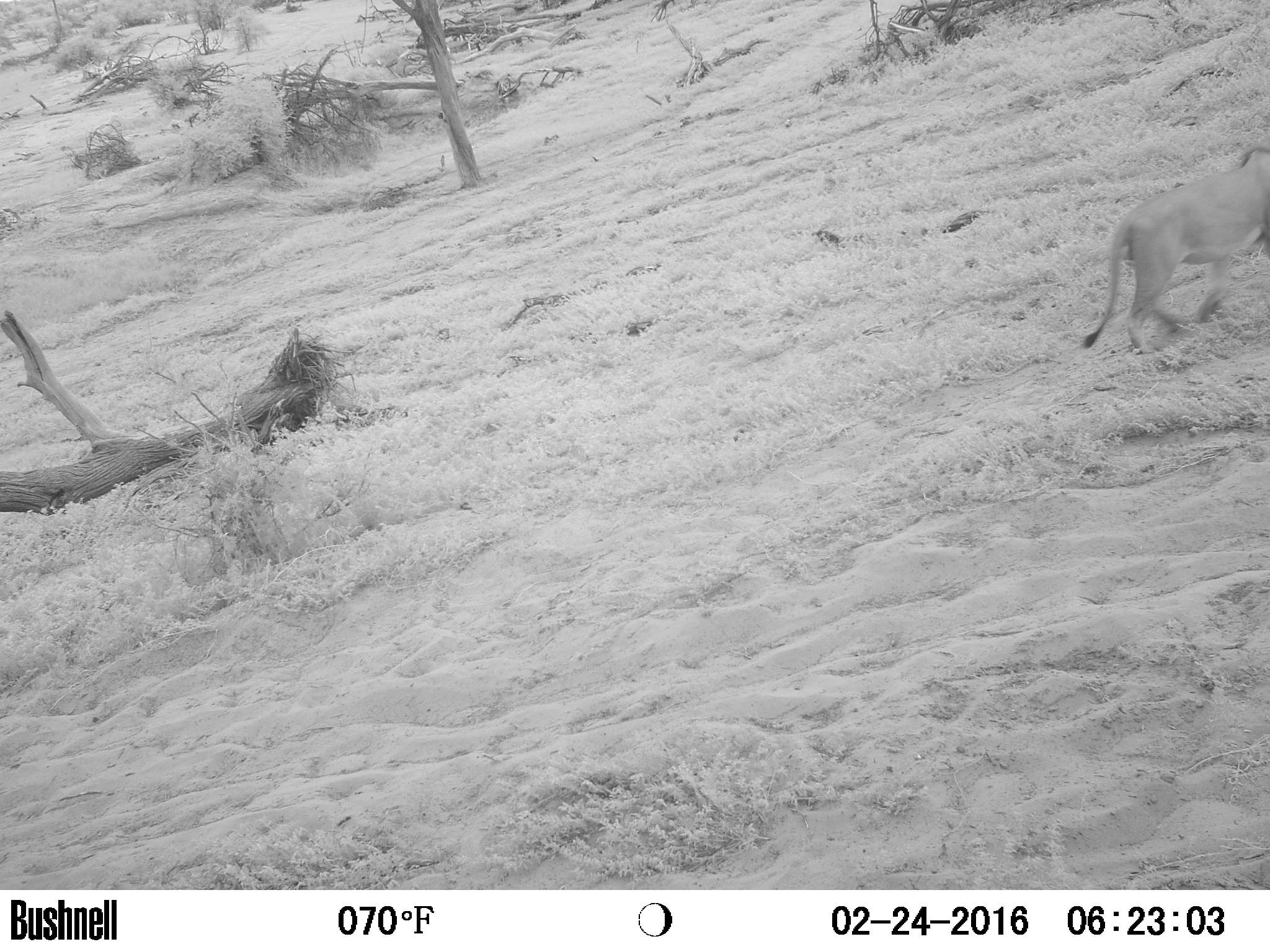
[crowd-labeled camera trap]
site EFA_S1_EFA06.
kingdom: Animalia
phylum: Chordata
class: Mammalia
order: Carnivora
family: Felidae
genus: Panthera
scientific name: Panthera leo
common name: lion male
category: lionmale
Lionmale (lion male) (Panthera leo), count 1. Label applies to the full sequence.